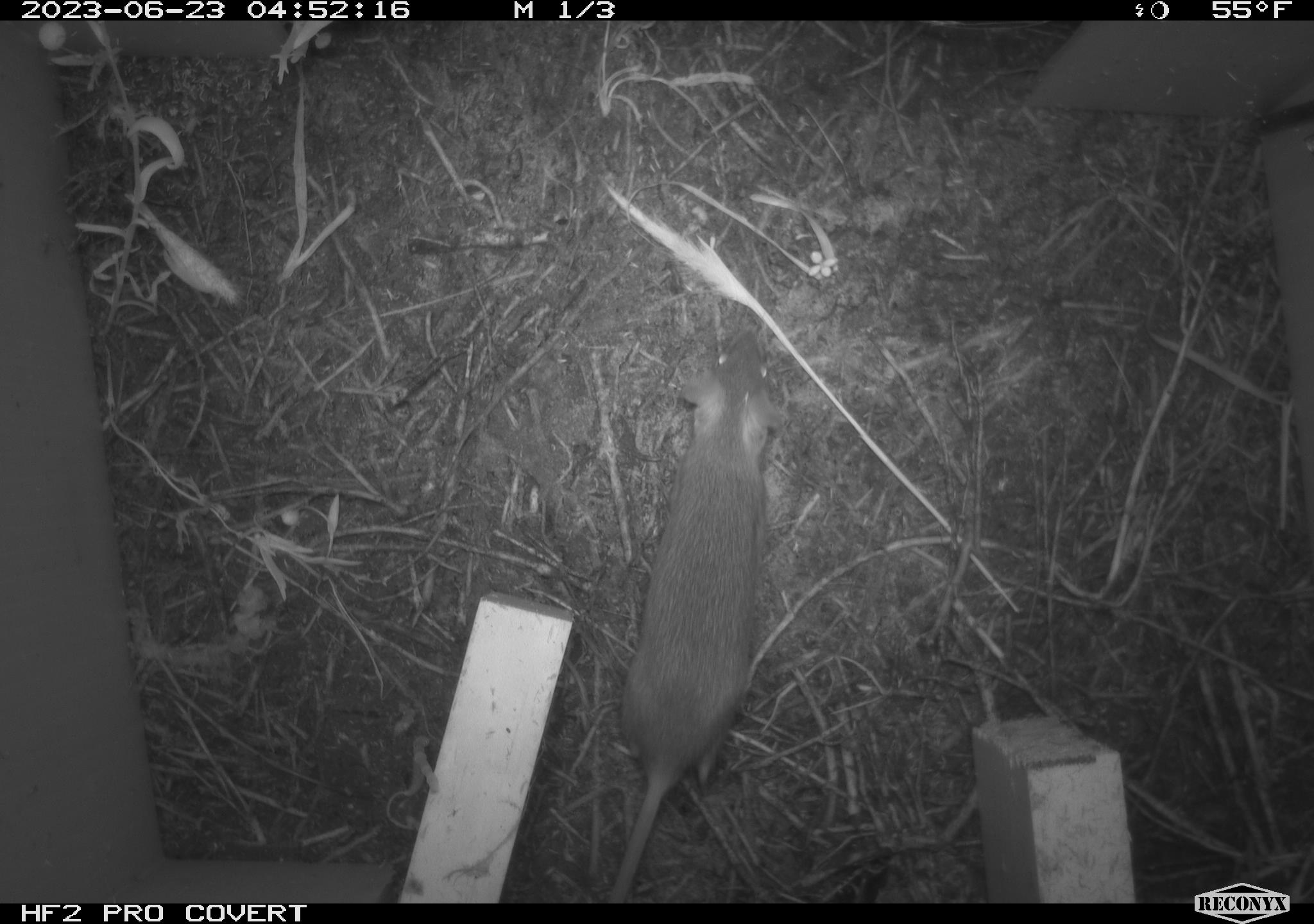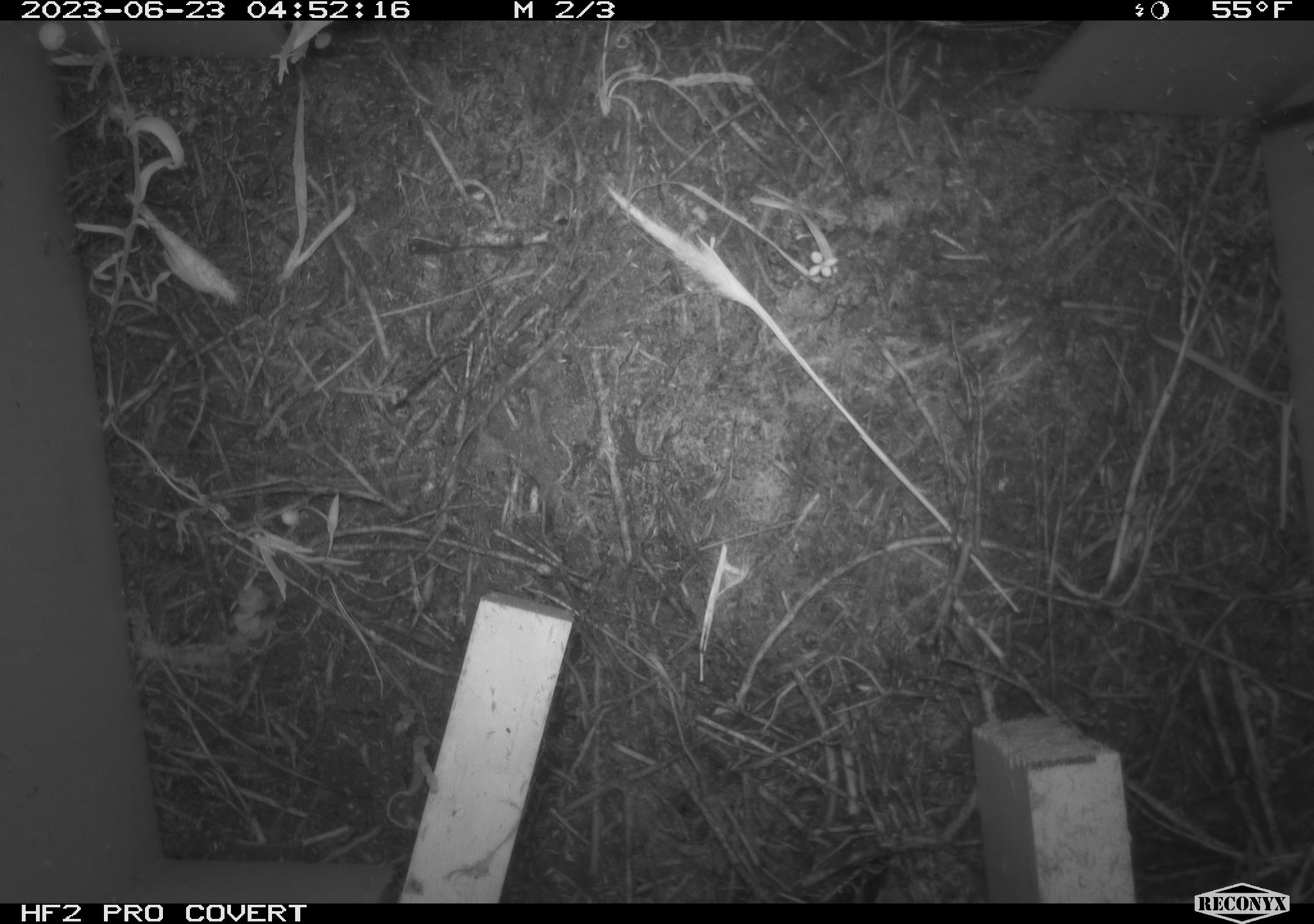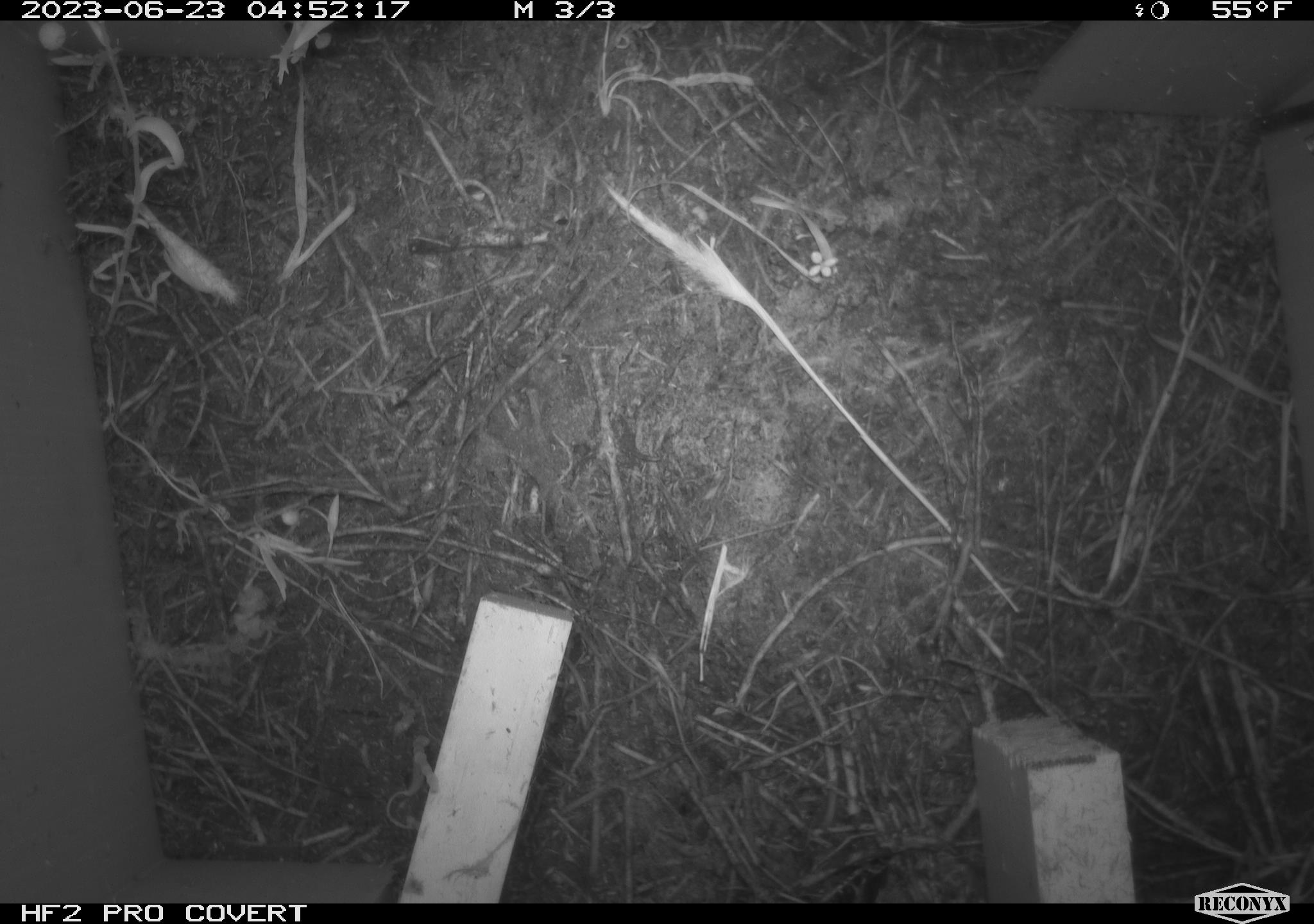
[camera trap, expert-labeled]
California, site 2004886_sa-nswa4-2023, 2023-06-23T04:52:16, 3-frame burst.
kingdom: Animalia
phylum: Chordata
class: Mammalia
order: Rodentia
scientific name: Rodentia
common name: mouse species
Mouse species (Rodentia).